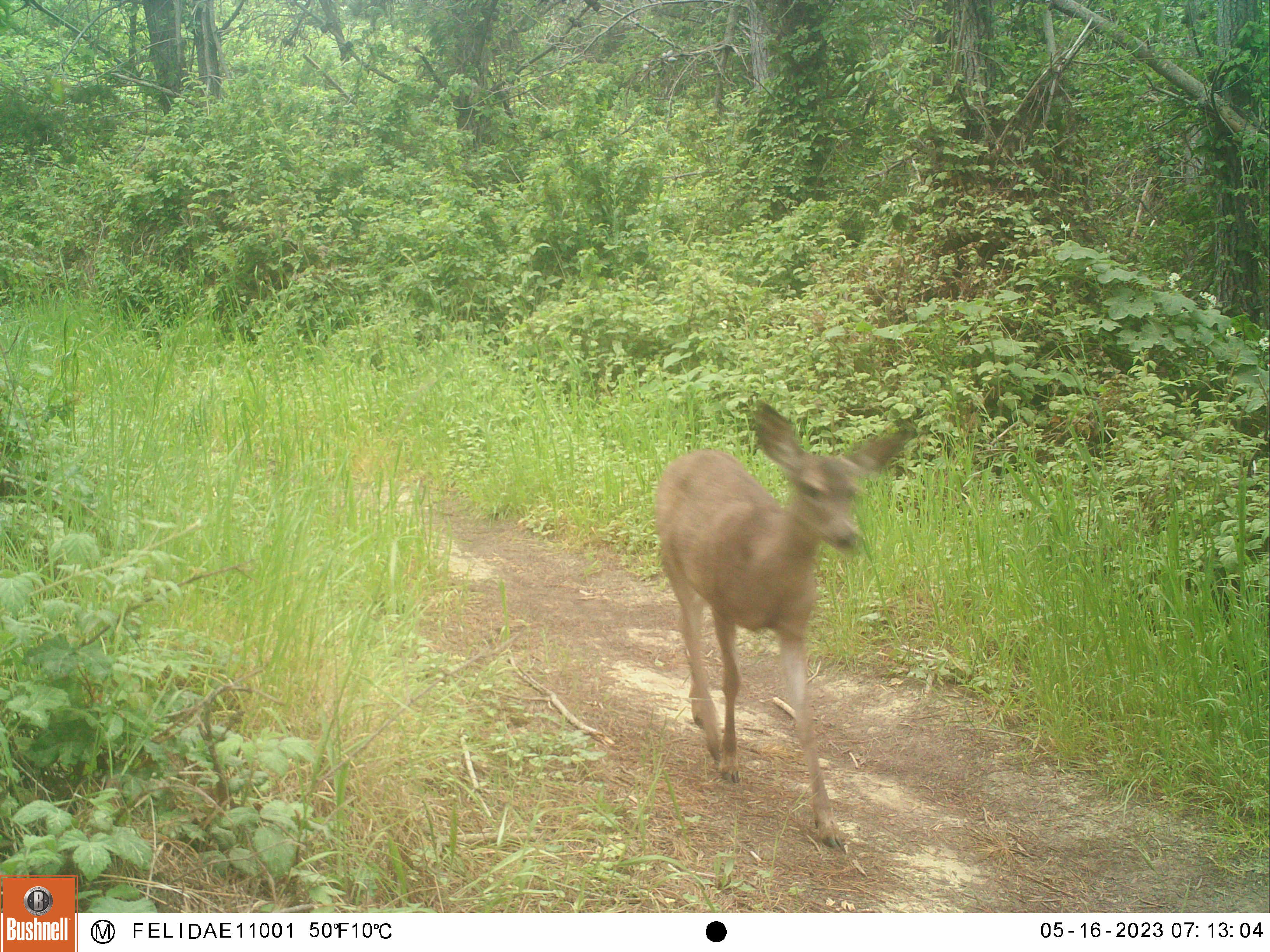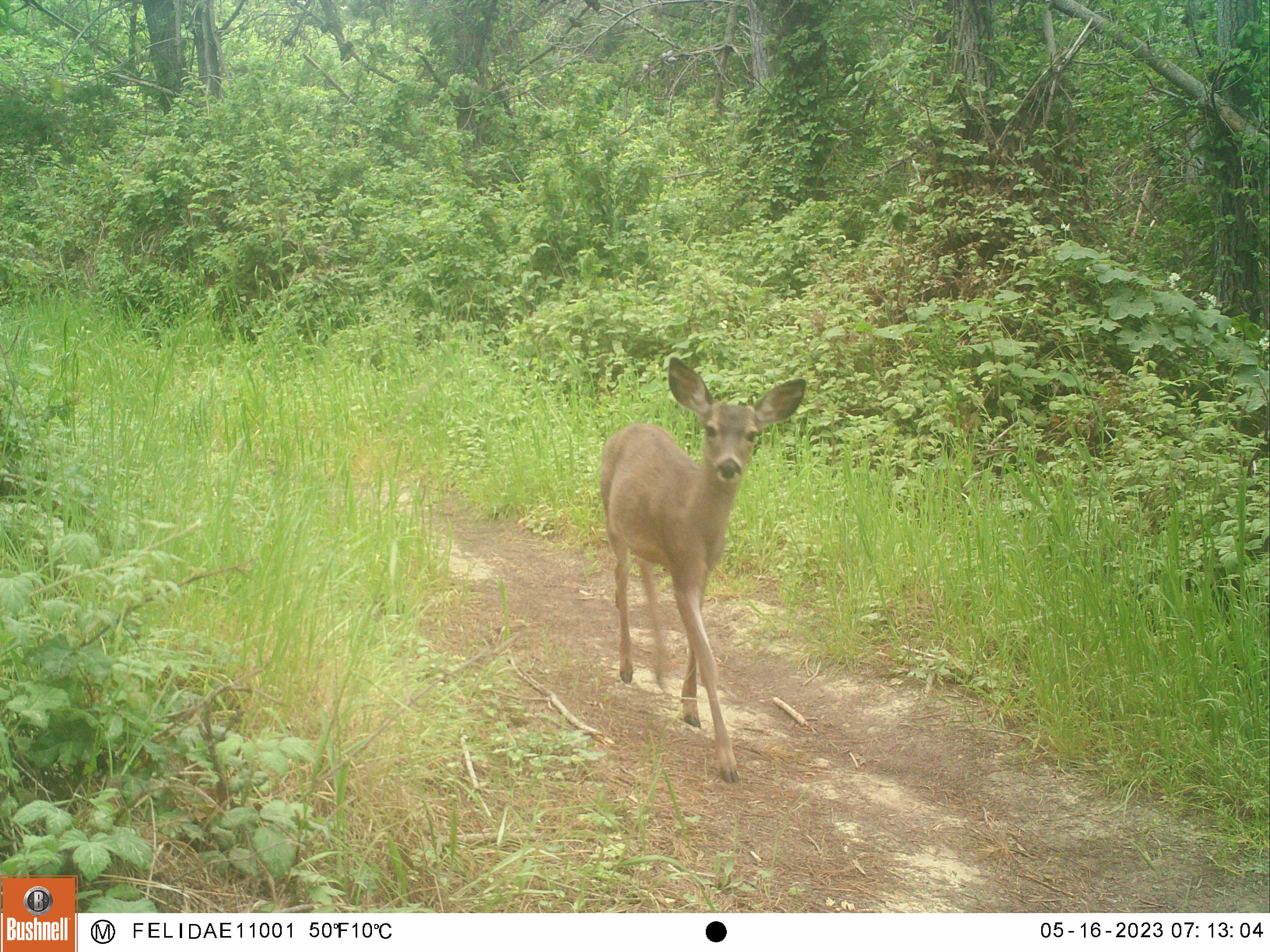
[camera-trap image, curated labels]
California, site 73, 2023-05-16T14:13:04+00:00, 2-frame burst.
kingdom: Animalia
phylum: Chordata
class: Mammalia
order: Artiodactyla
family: Cervidae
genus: Odocoileus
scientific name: Odocoileus hemionus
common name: mule deer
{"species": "mule deer (Odocoileus hemionus)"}